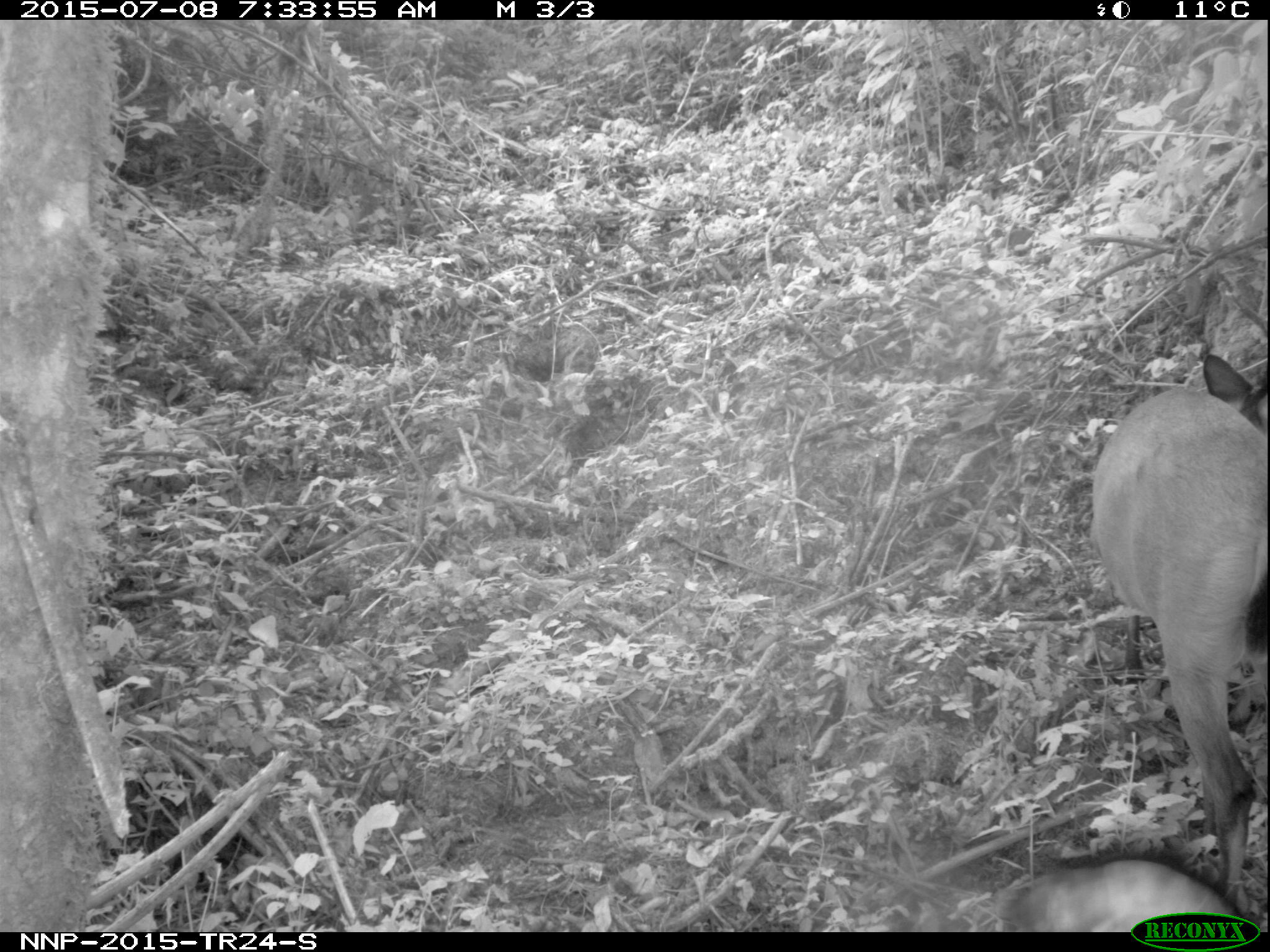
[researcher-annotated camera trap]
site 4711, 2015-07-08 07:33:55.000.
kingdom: Animalia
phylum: Chordata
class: Mammalia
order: Artiodactyla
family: Bovidae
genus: Cephalophus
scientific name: Cephalophus nigrifrons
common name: black-fronted duiker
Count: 1.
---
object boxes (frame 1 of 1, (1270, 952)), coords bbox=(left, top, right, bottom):
cephalophus nigrifrons: bbox=(1088, 351, 1270, 911); bbox=(1001, 849, 1238, 933)